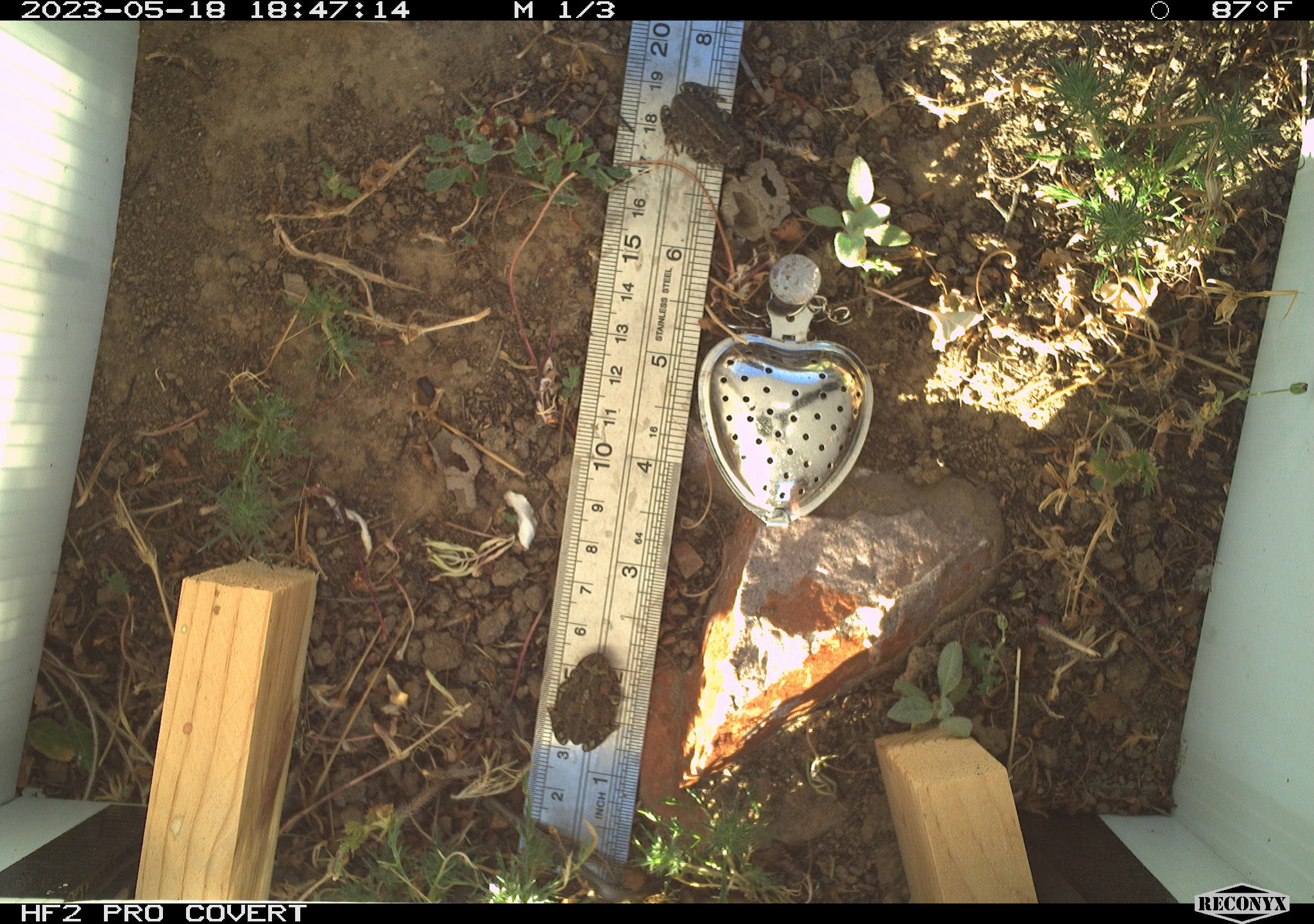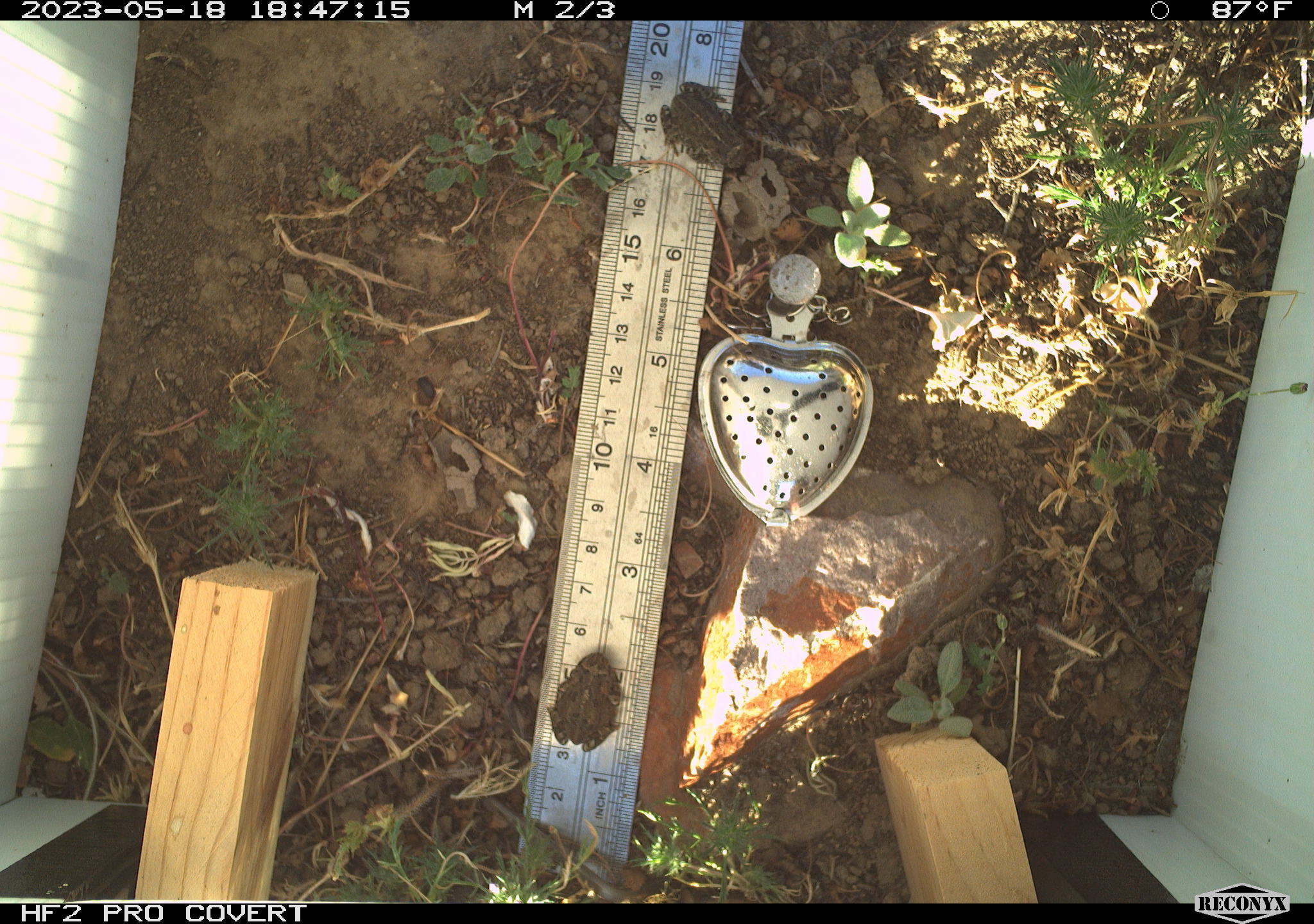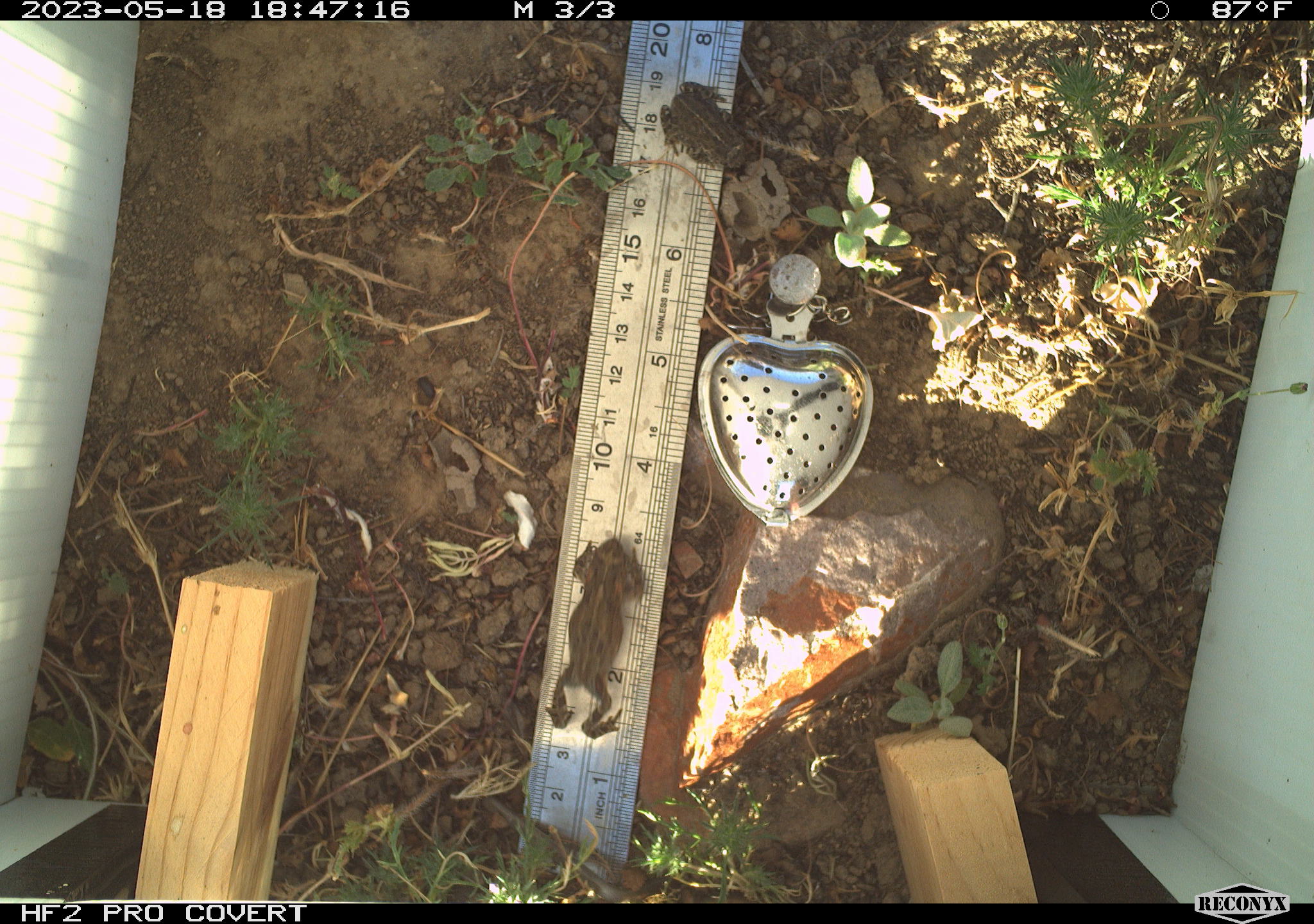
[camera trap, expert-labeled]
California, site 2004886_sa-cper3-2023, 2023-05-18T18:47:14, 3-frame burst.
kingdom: Animalia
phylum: Chordata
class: Amphibia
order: Anura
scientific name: Anura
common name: frogs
Frogs (Anura).